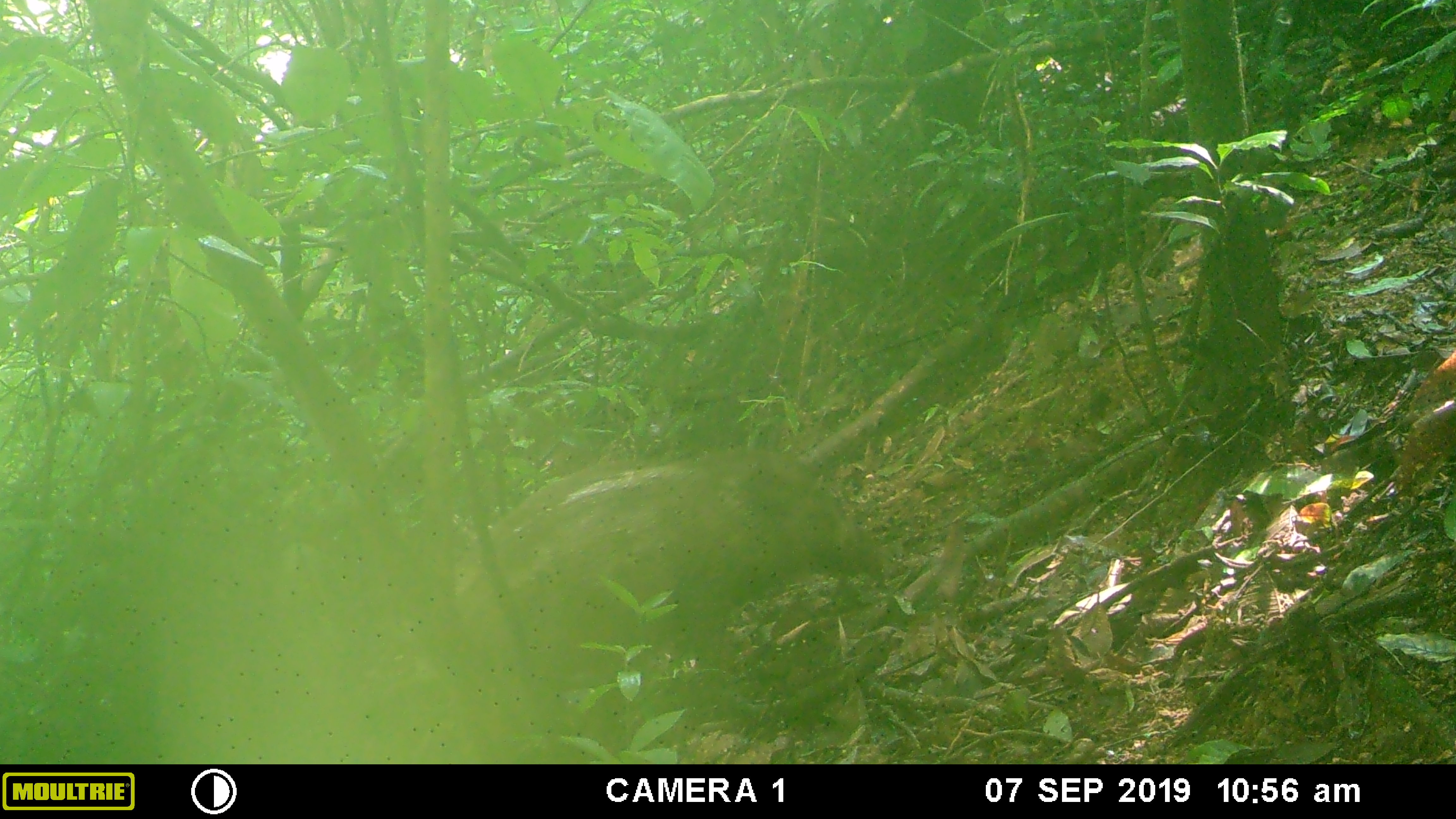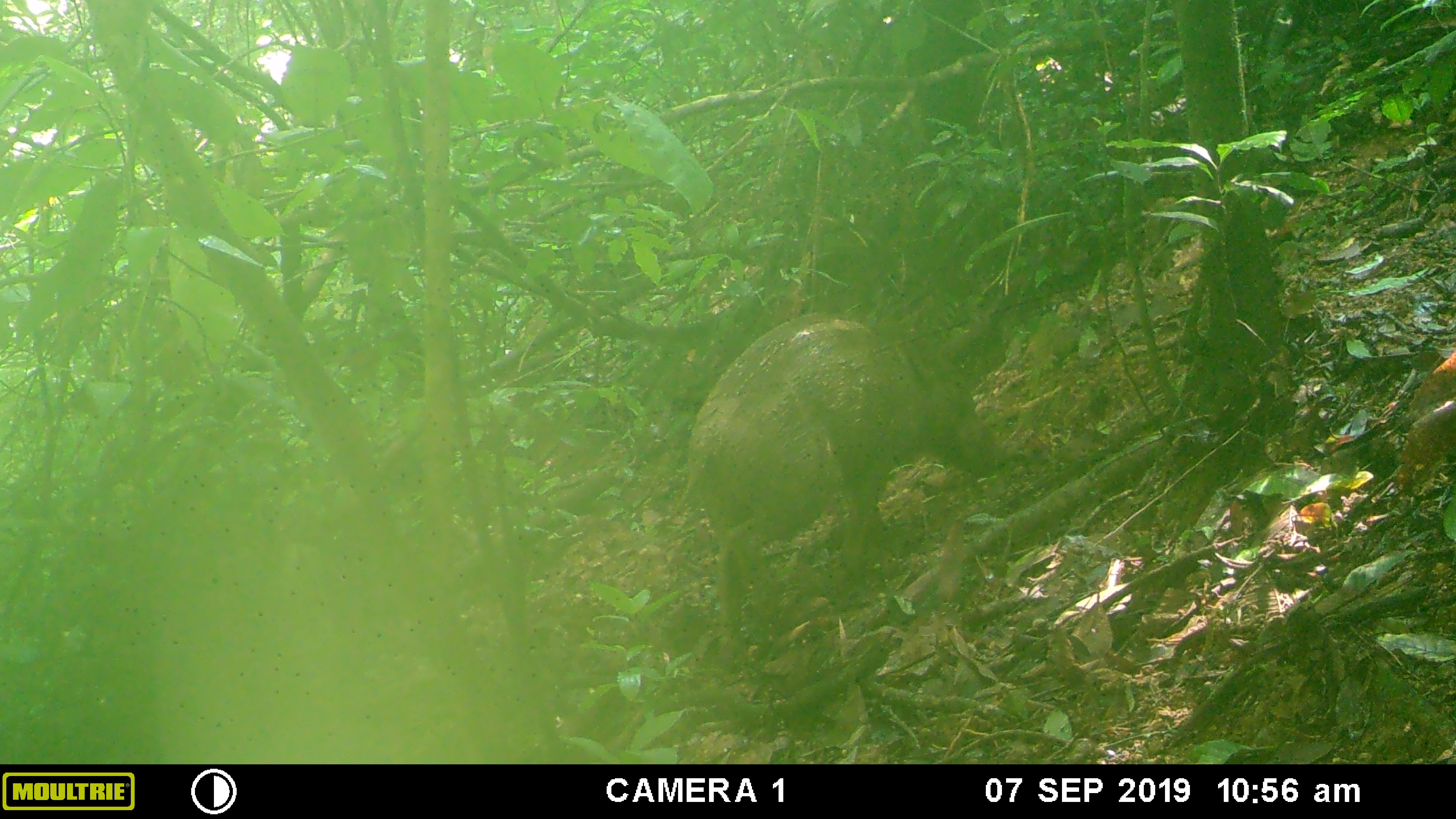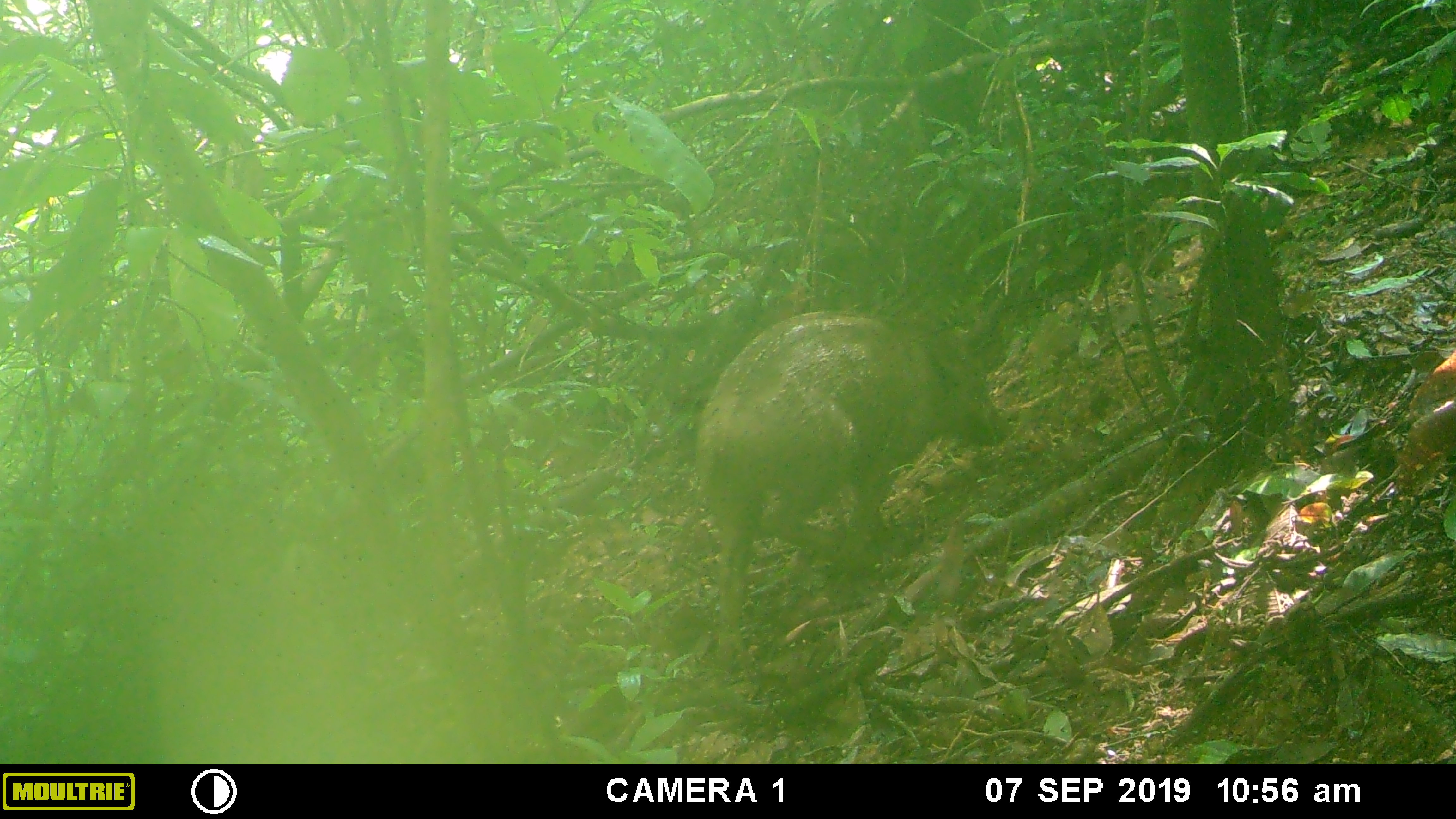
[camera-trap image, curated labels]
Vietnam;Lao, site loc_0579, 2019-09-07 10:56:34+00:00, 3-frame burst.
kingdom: Animalia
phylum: Chordata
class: Mammalia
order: Artiodactyla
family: Suidae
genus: Sus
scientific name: Sus scrofa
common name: eurasian wild pig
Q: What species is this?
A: Eurasian wild pig (Sus scrofa).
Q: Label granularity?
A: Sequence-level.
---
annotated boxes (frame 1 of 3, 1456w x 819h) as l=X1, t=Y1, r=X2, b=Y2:
eurasian wild pig: l=451, t=447, r=890, b=717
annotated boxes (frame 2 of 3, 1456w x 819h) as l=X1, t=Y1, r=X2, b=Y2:
eurasian wild pig: l=652, t=312, r=1002, b=653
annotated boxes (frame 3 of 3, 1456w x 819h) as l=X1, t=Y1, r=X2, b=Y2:
eurasian wild pig: l=694, t=310, r=1008, b=670